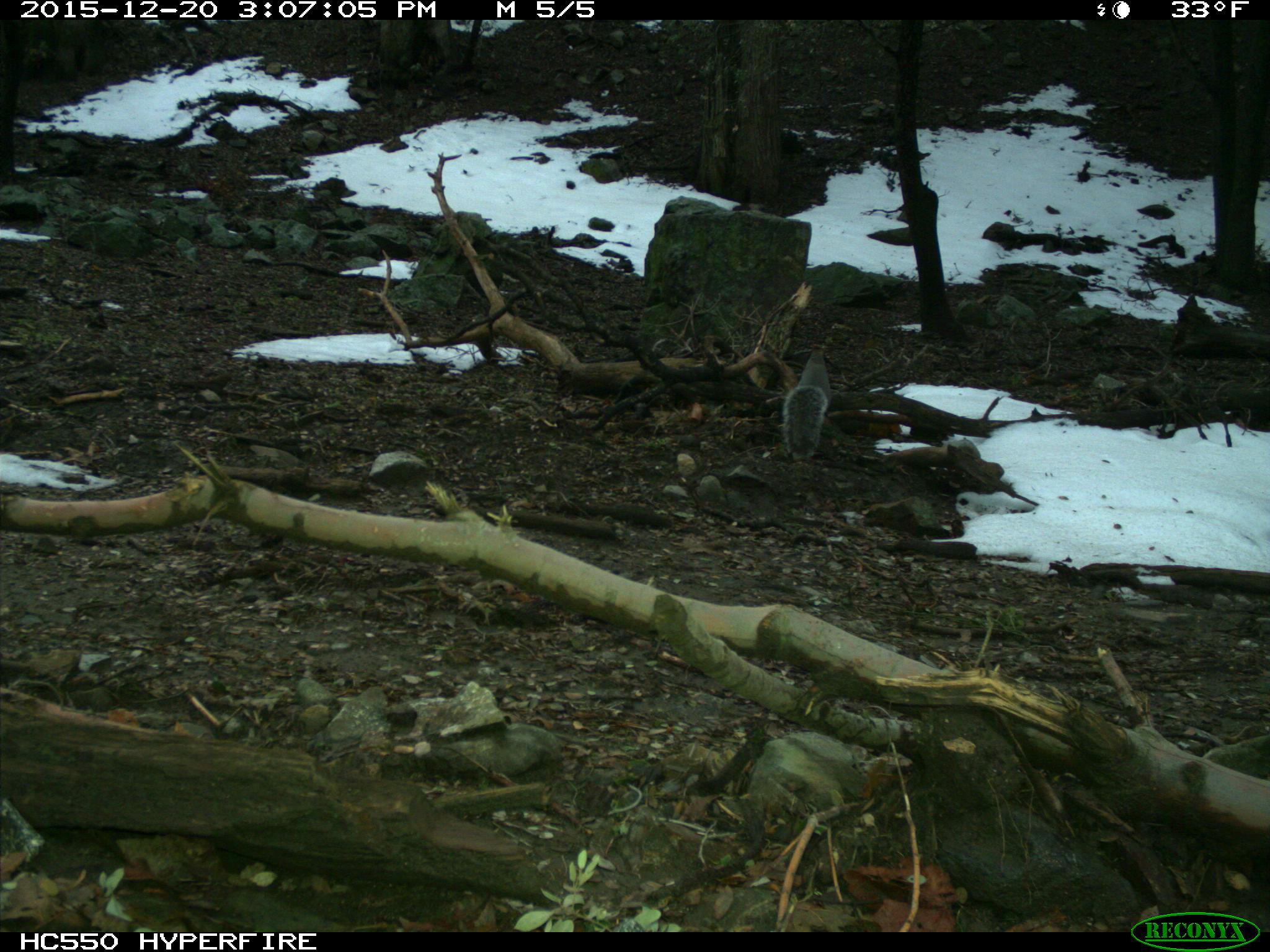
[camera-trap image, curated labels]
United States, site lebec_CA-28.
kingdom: Animalia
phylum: Chordata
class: Mammalia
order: Rodentia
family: Sciuridae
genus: Sciurus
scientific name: Sciurus carolinensis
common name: eastern gray squirrel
Sciurus carolinensis (eastern gray squirrel).